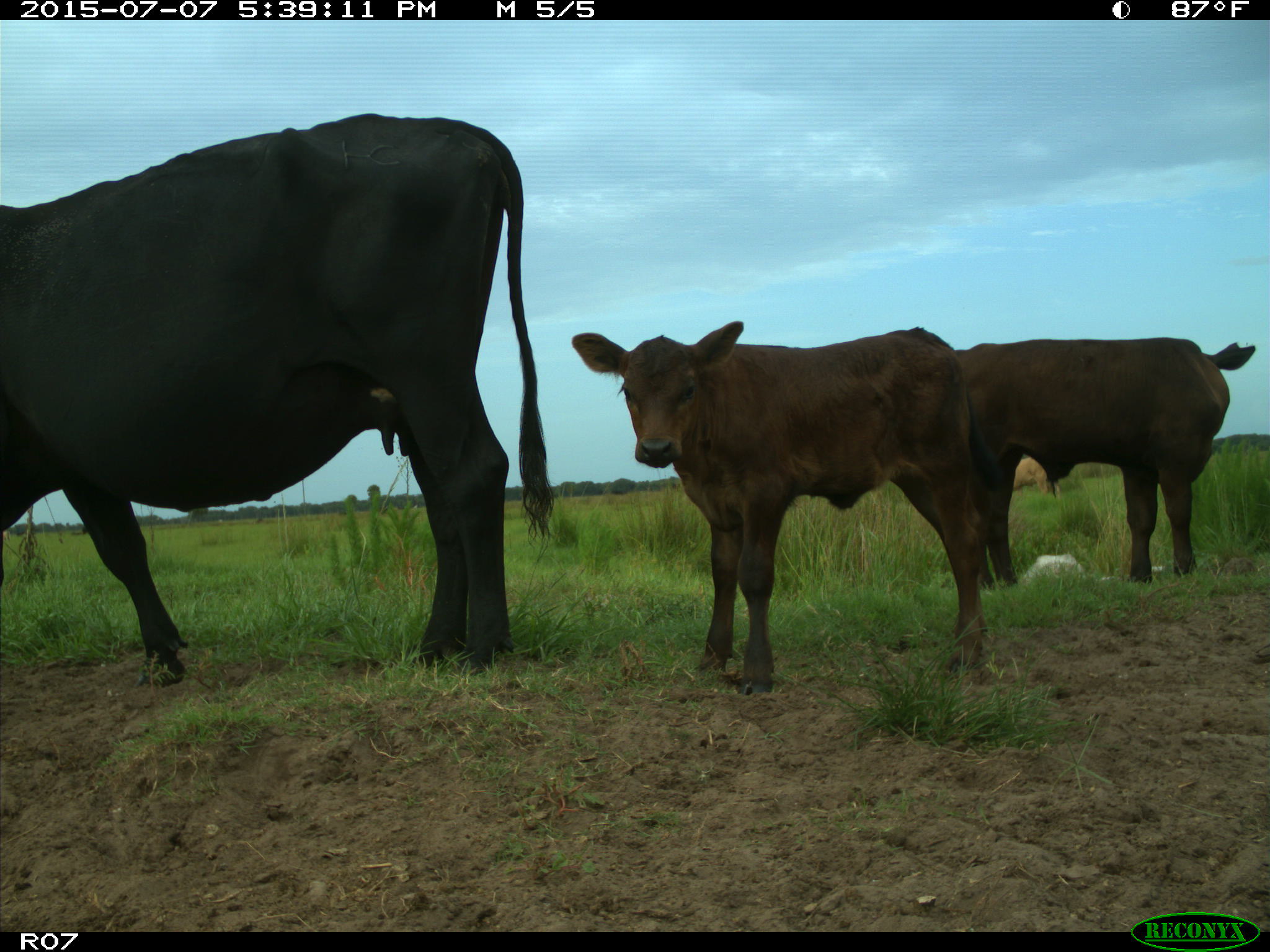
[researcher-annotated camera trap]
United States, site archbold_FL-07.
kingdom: Animalia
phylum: Chordata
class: Mammalia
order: Artiodactyla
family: Bovidae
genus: Bos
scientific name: Bos taurus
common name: domestic cow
Bos taurus (domestic cow).